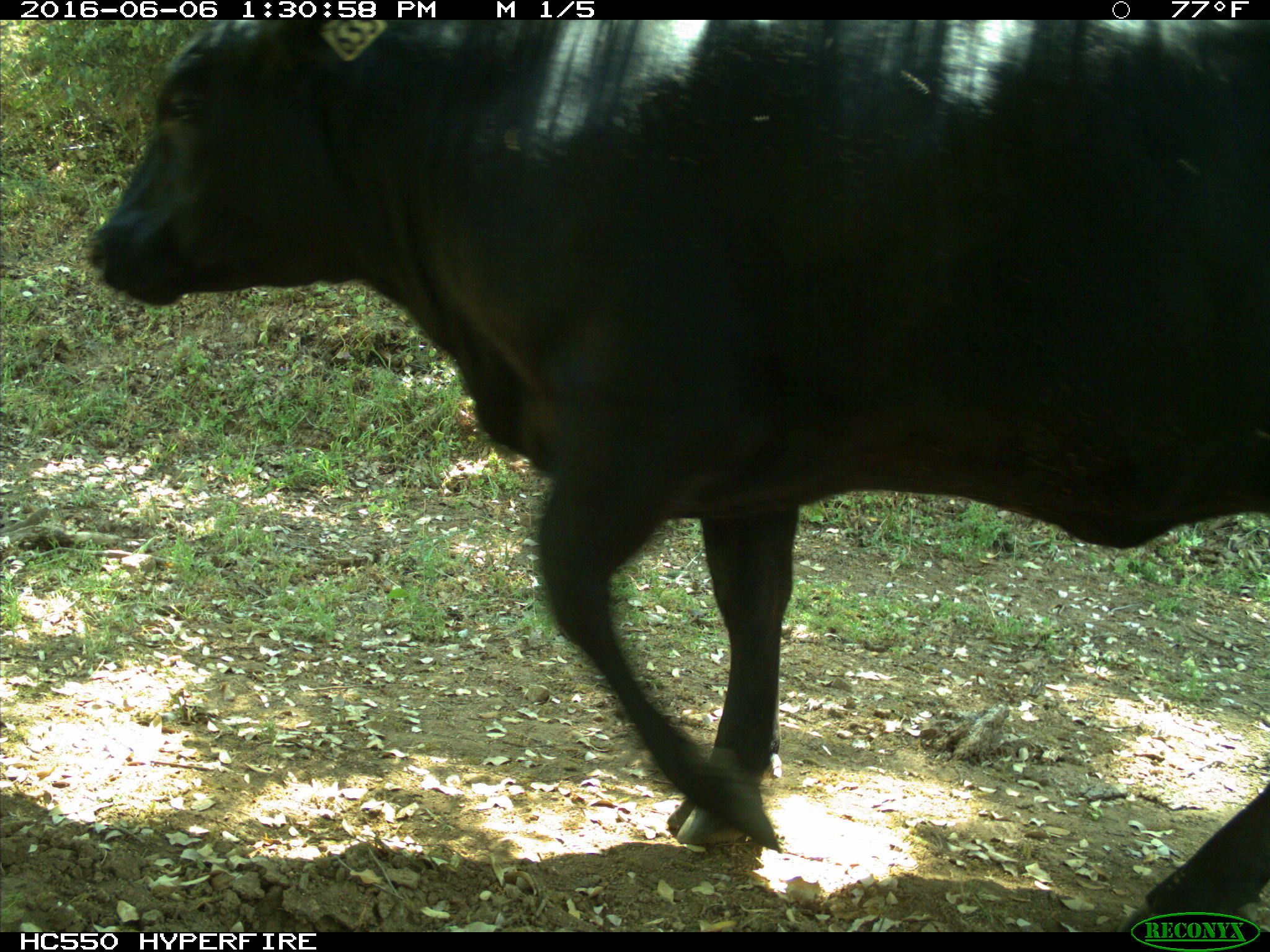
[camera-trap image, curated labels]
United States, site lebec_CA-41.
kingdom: Animalia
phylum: Chordata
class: Mammalia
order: Artiodactyla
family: Bovidae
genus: Bos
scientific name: Bos taurus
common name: domestic cow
Bos taurus (domestic cow).